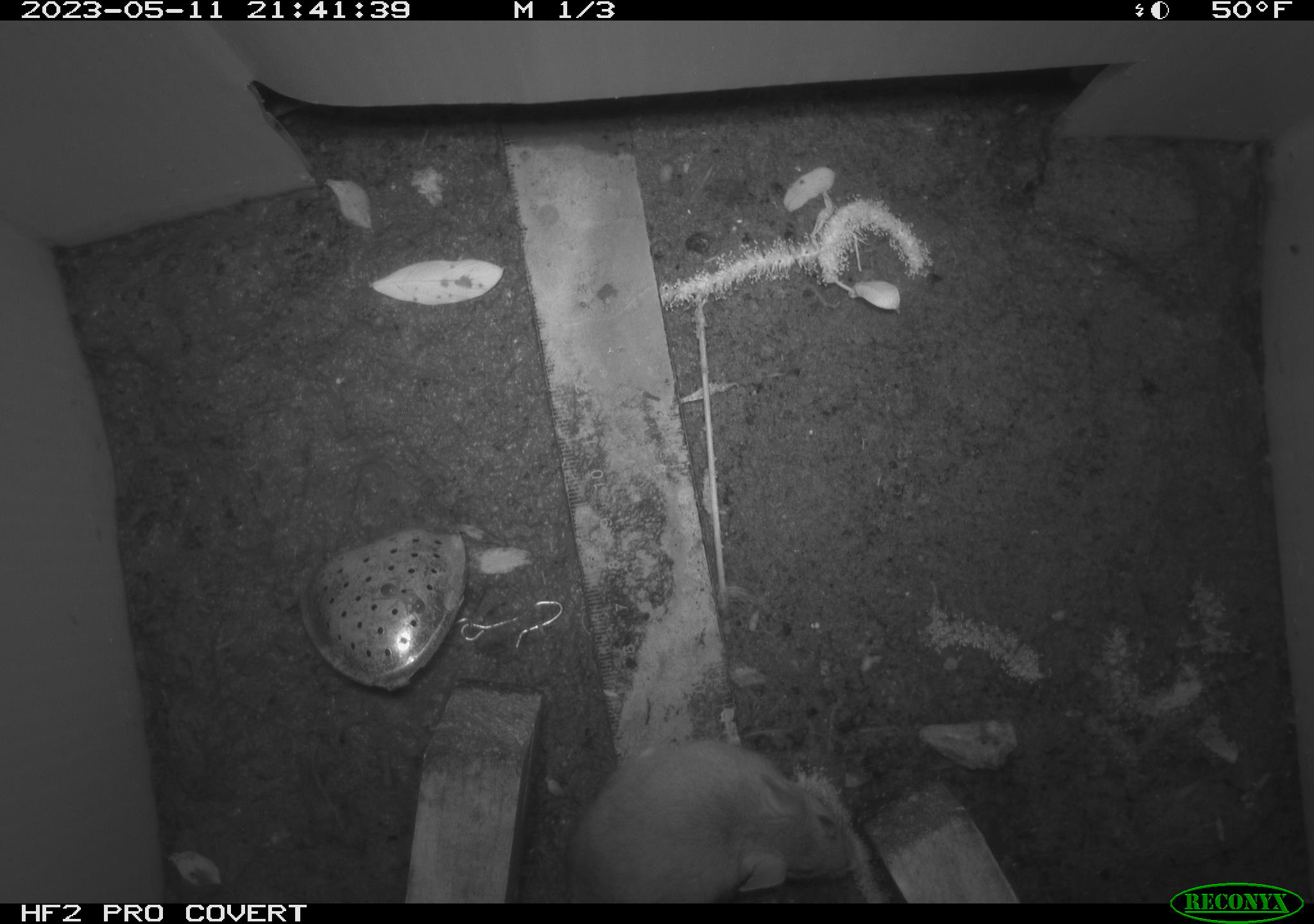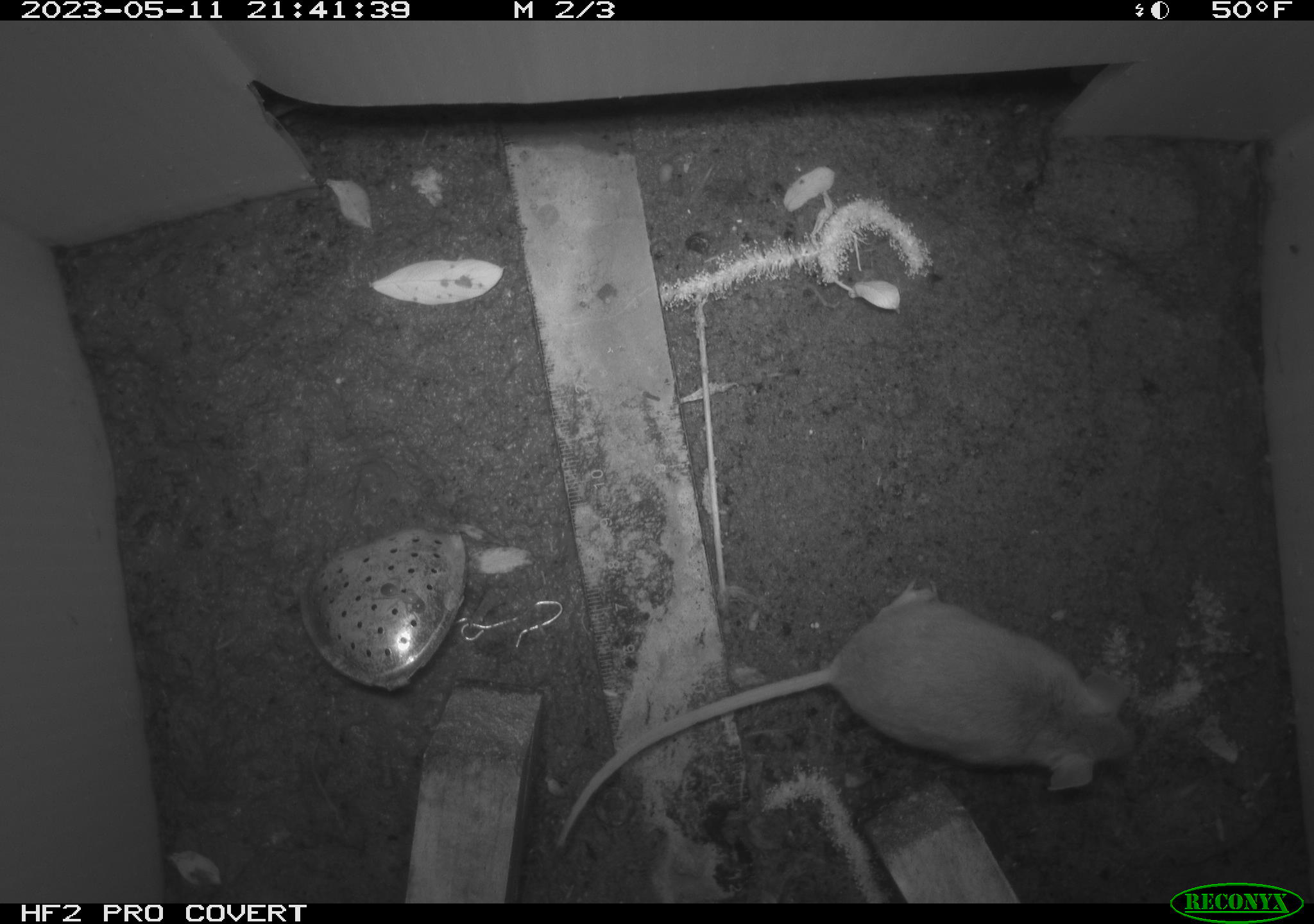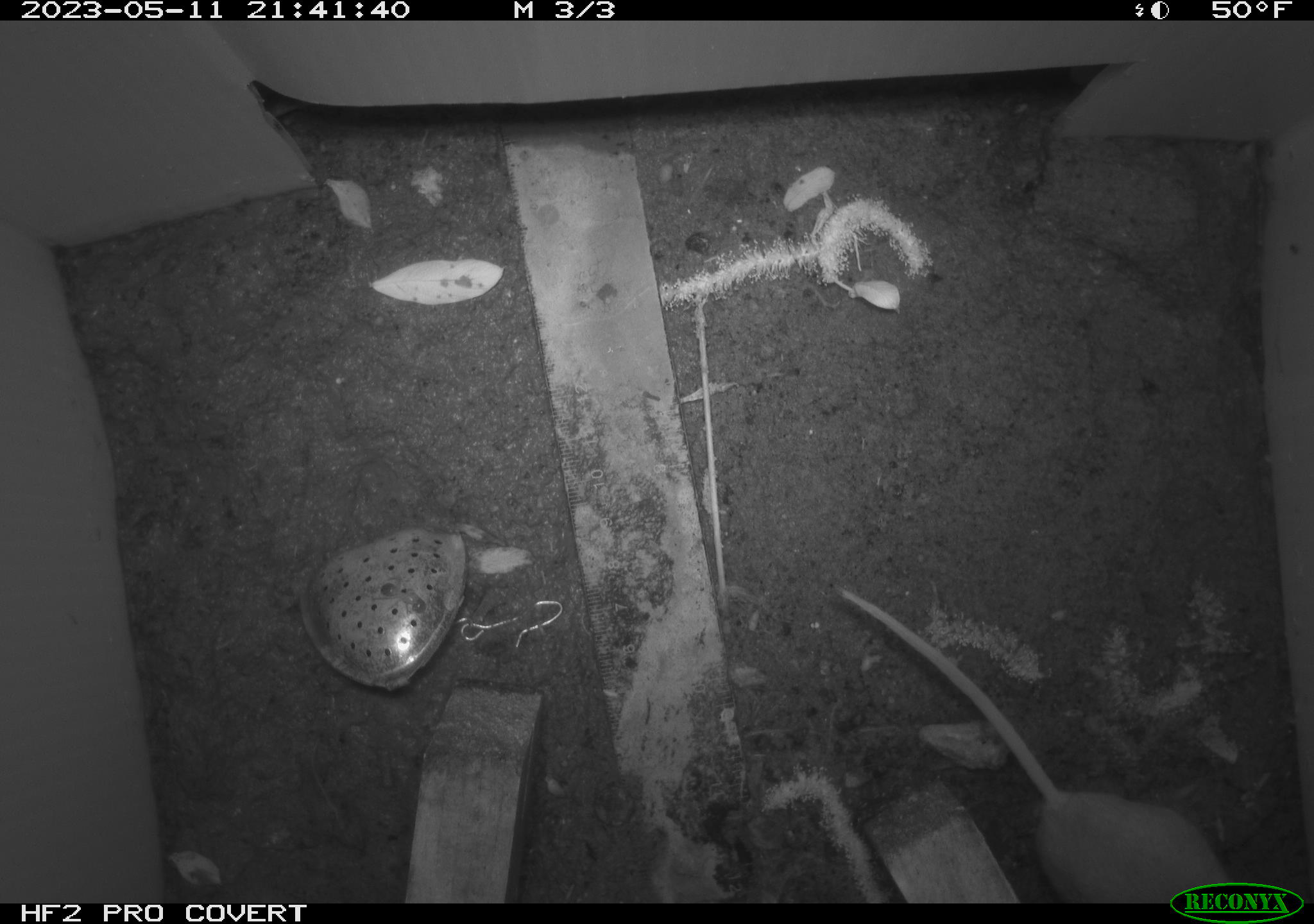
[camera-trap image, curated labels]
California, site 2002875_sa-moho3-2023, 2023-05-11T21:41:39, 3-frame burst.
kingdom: Animalia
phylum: Chordata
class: Mammalia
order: Rodentia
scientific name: Rodentia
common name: mouse species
Mouse species (Rodentia).